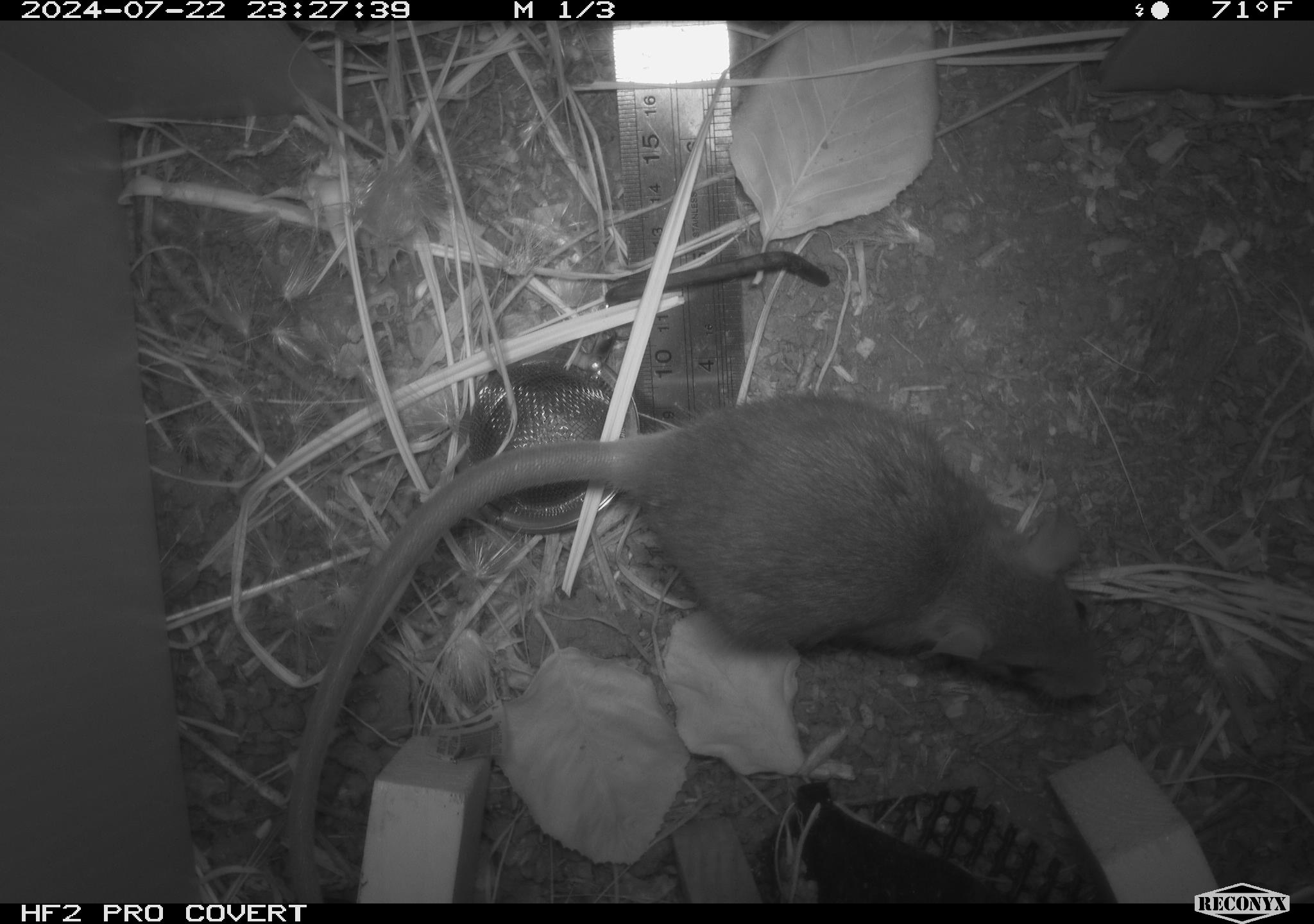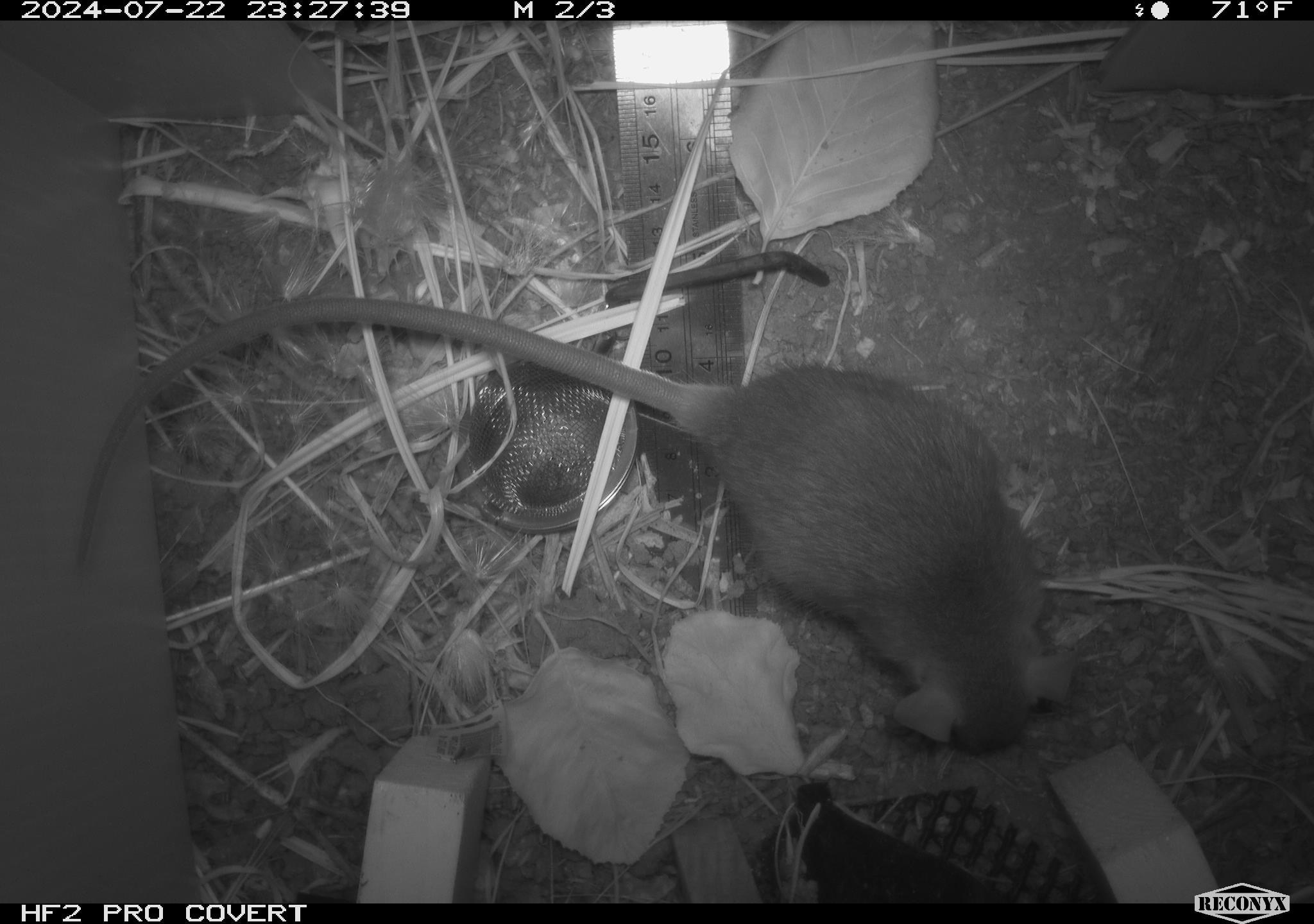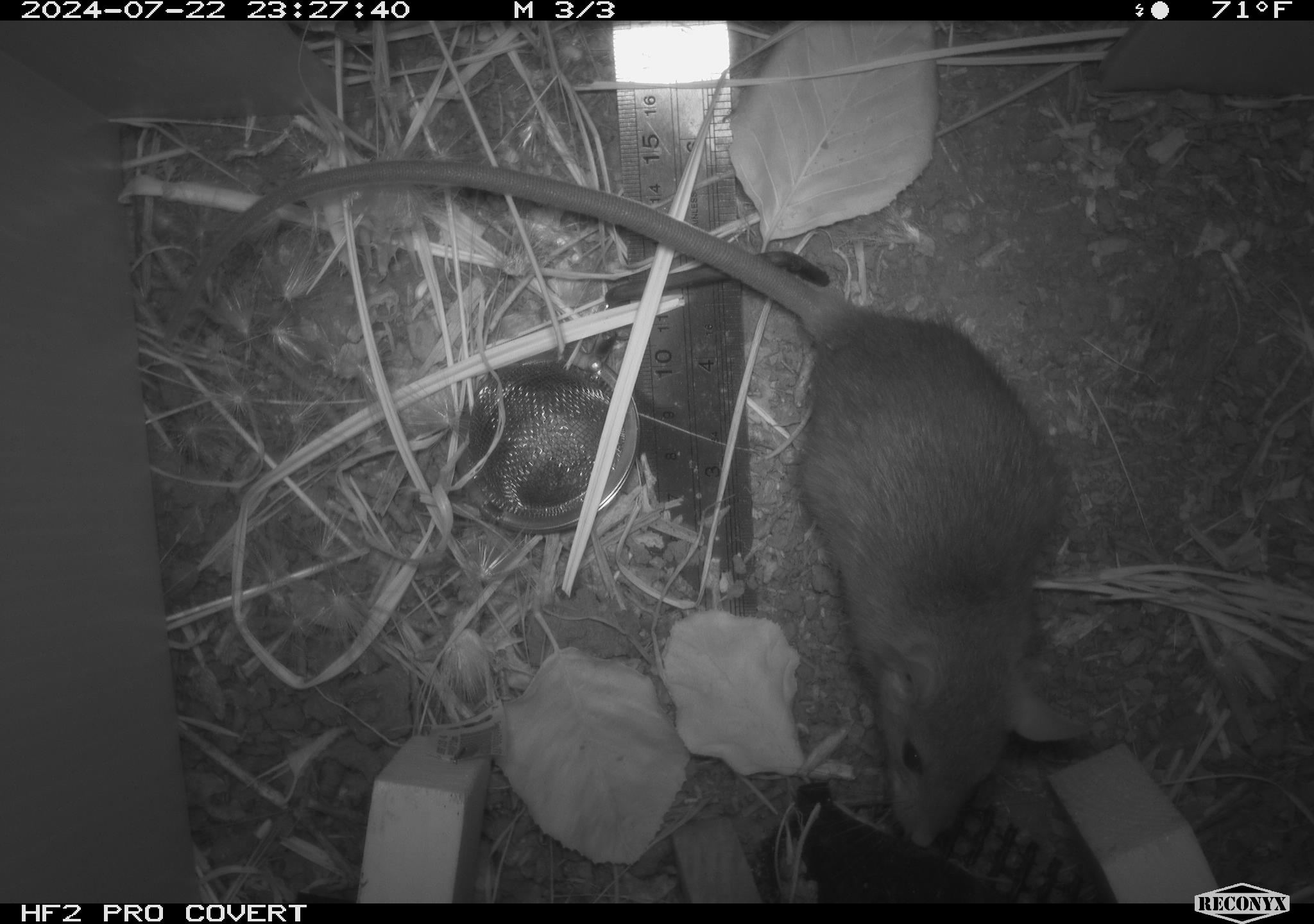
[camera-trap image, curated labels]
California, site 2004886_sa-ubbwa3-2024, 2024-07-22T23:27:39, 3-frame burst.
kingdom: Animalia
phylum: Chordata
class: Mammalia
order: Rodentia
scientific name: Rodentia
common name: mouse species